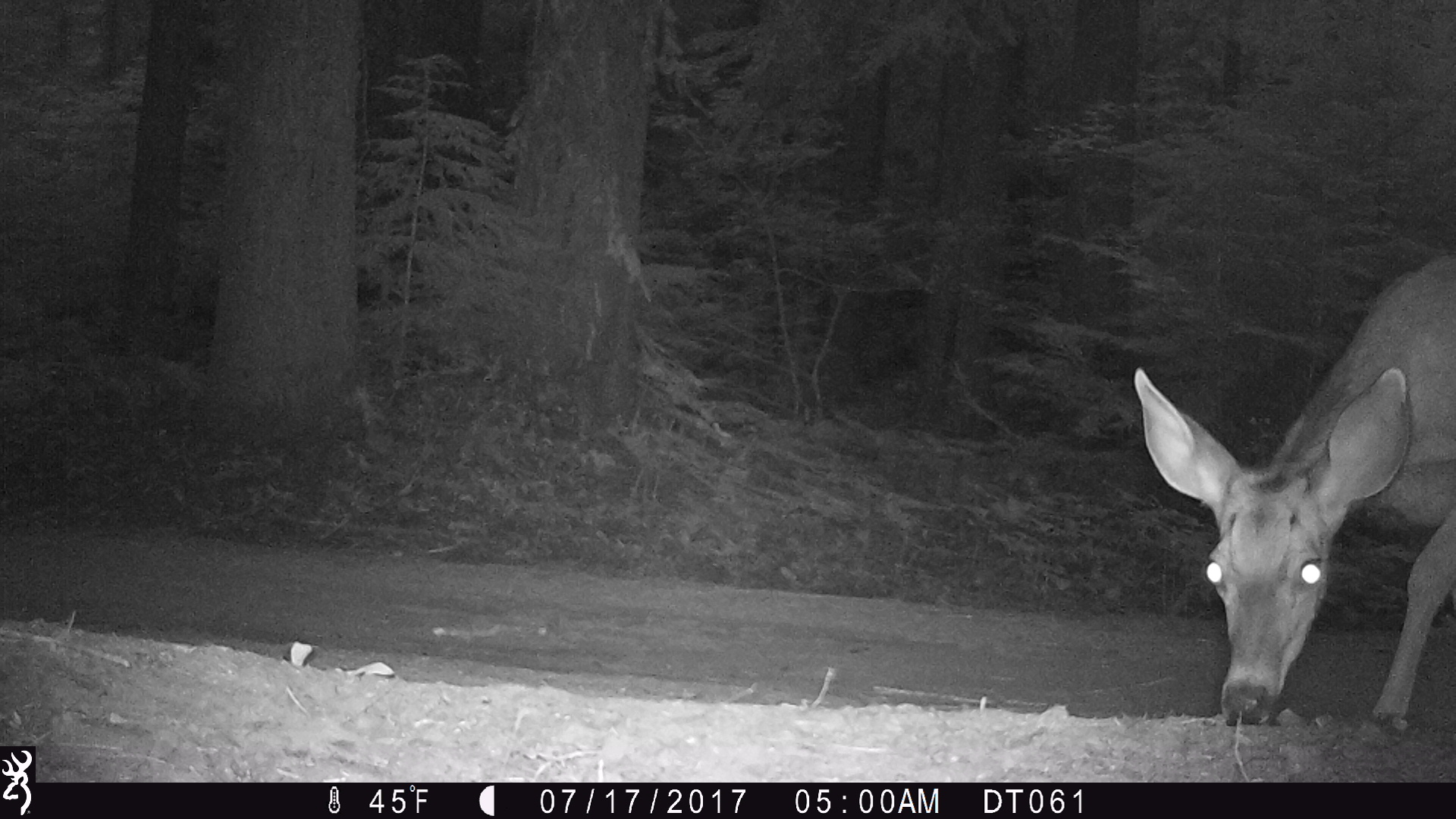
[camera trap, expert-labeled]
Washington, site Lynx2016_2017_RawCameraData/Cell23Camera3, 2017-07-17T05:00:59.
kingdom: Animalia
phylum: Chordata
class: Mammalia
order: Artiodactyla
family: Cervidae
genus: Odocoileus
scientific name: Odocoileus hemionus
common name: mule deer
Odocoileus hemionus (mule deer). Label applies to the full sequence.